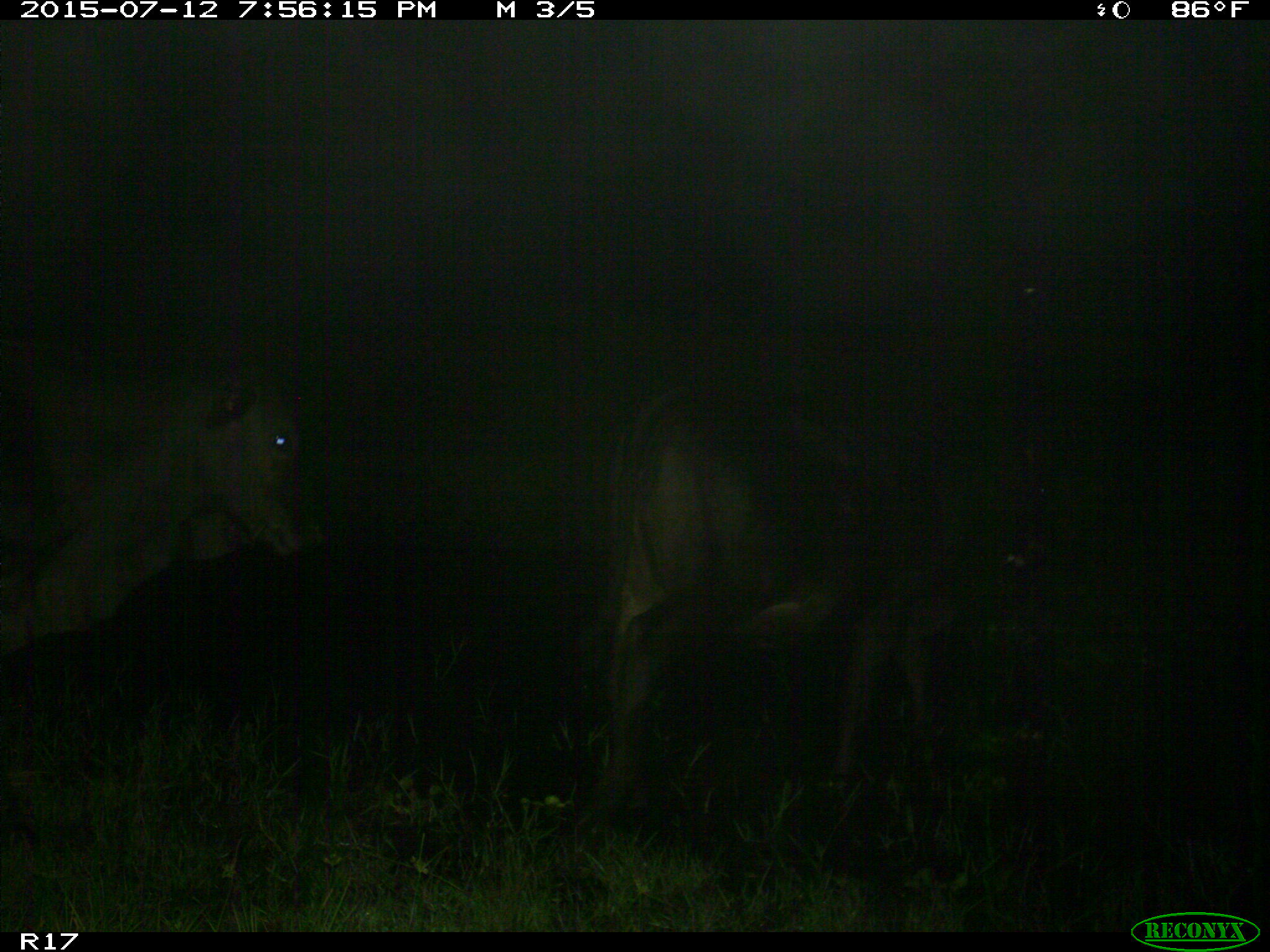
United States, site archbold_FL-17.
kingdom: Animalia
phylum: Chordata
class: Mammalia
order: Artiodactyla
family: Bovidae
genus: Bos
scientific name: Bos taurus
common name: domestic cow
Bos taurus (domestic cow).